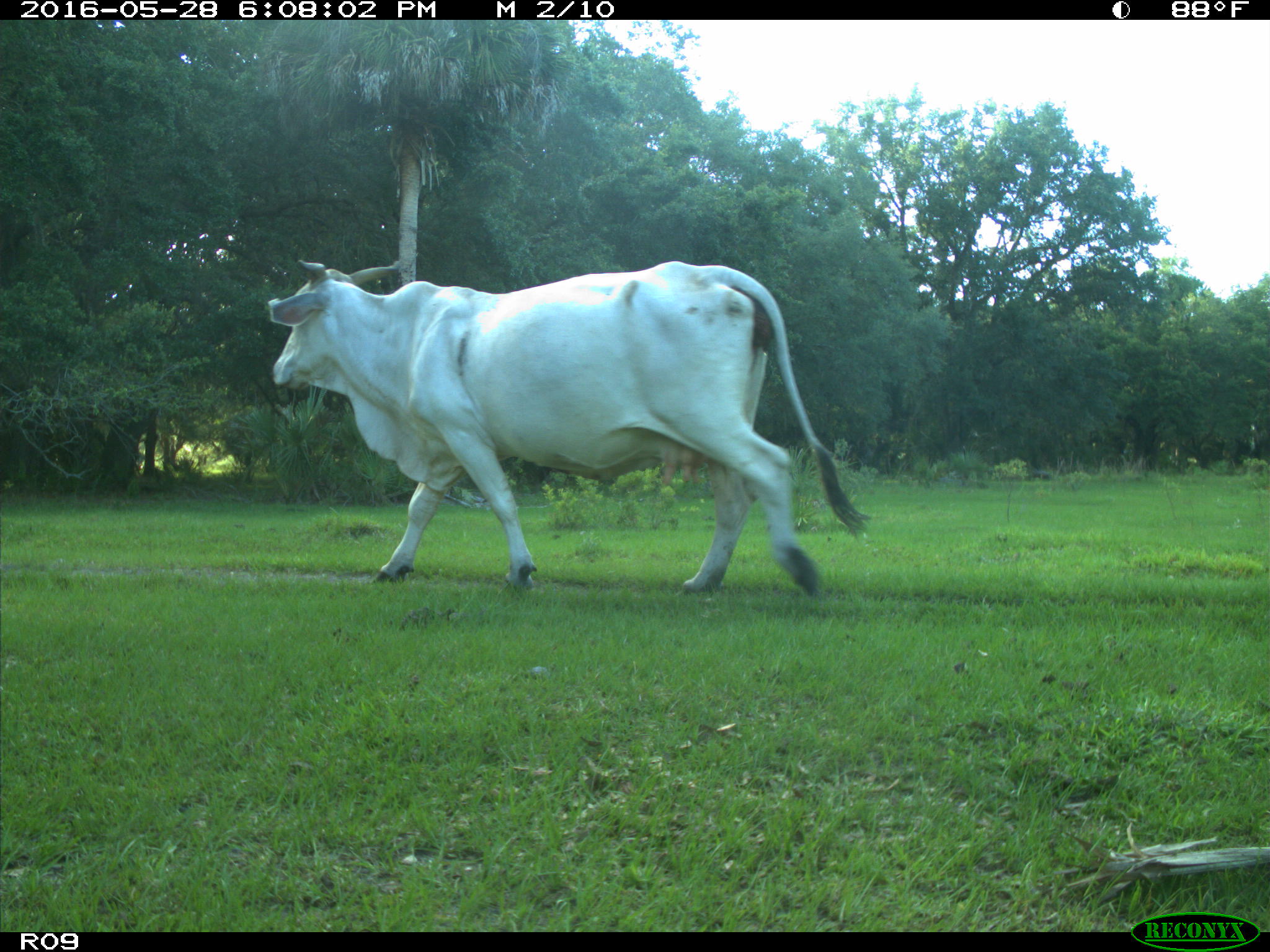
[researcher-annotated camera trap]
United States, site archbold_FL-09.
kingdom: Animalia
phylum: Chordata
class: Mammalia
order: Artiodactyla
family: Bovidae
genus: Bos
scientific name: Bos taurus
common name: domestic cow